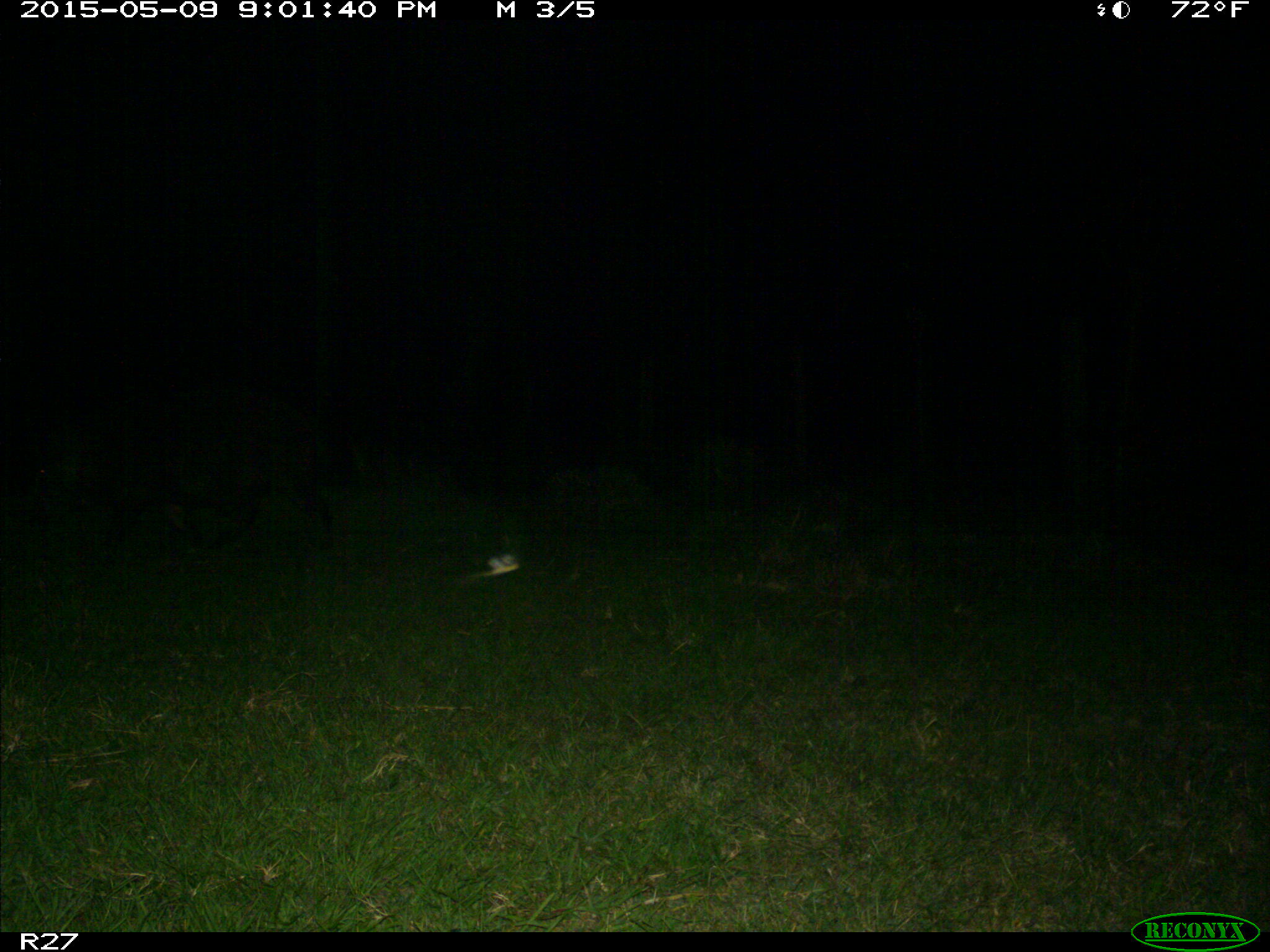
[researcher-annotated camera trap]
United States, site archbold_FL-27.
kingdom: Animalia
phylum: Chordata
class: Mammalia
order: Artiodactyla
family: Suidae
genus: Sus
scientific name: Sus scrofa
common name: wild boar